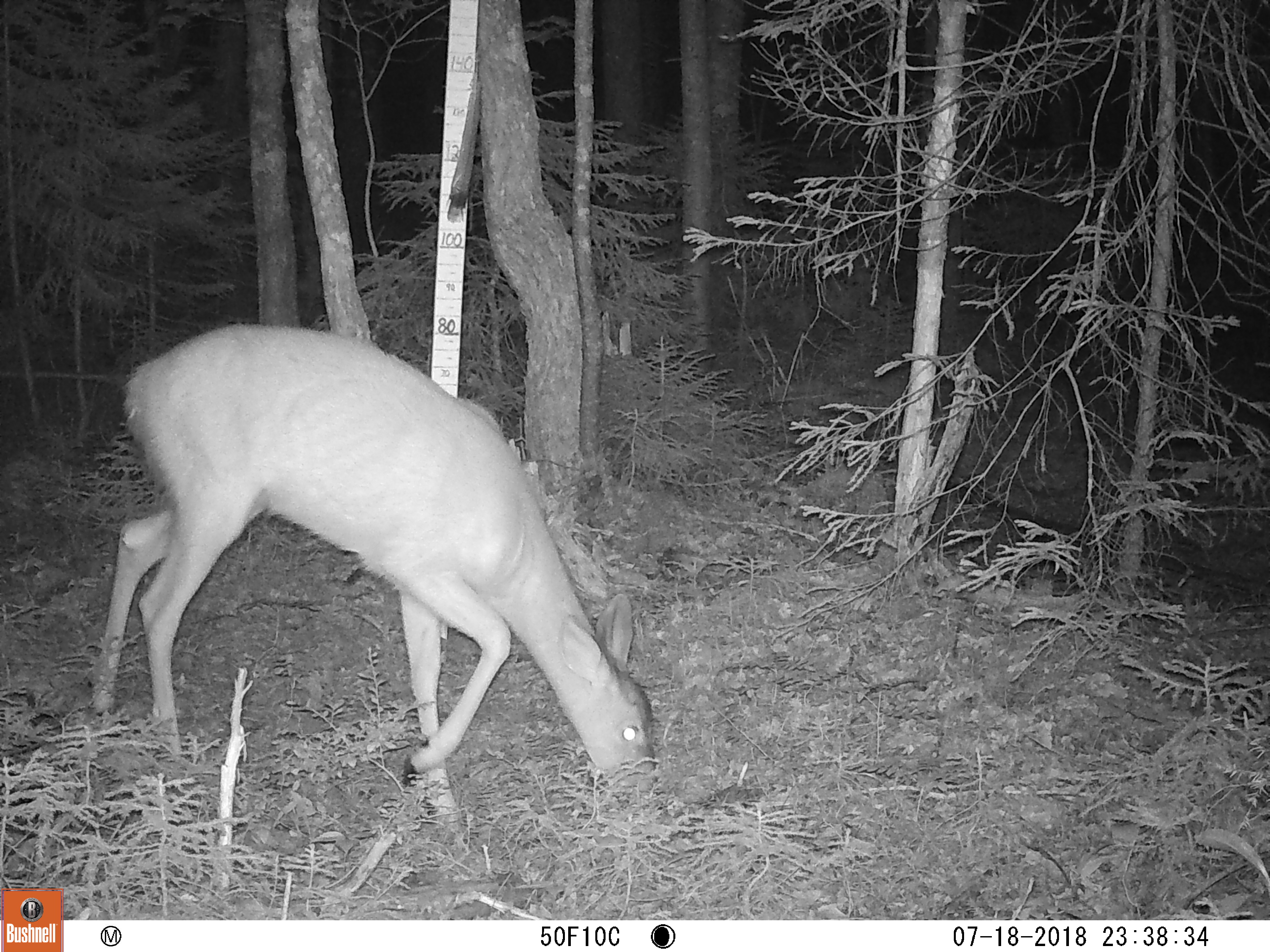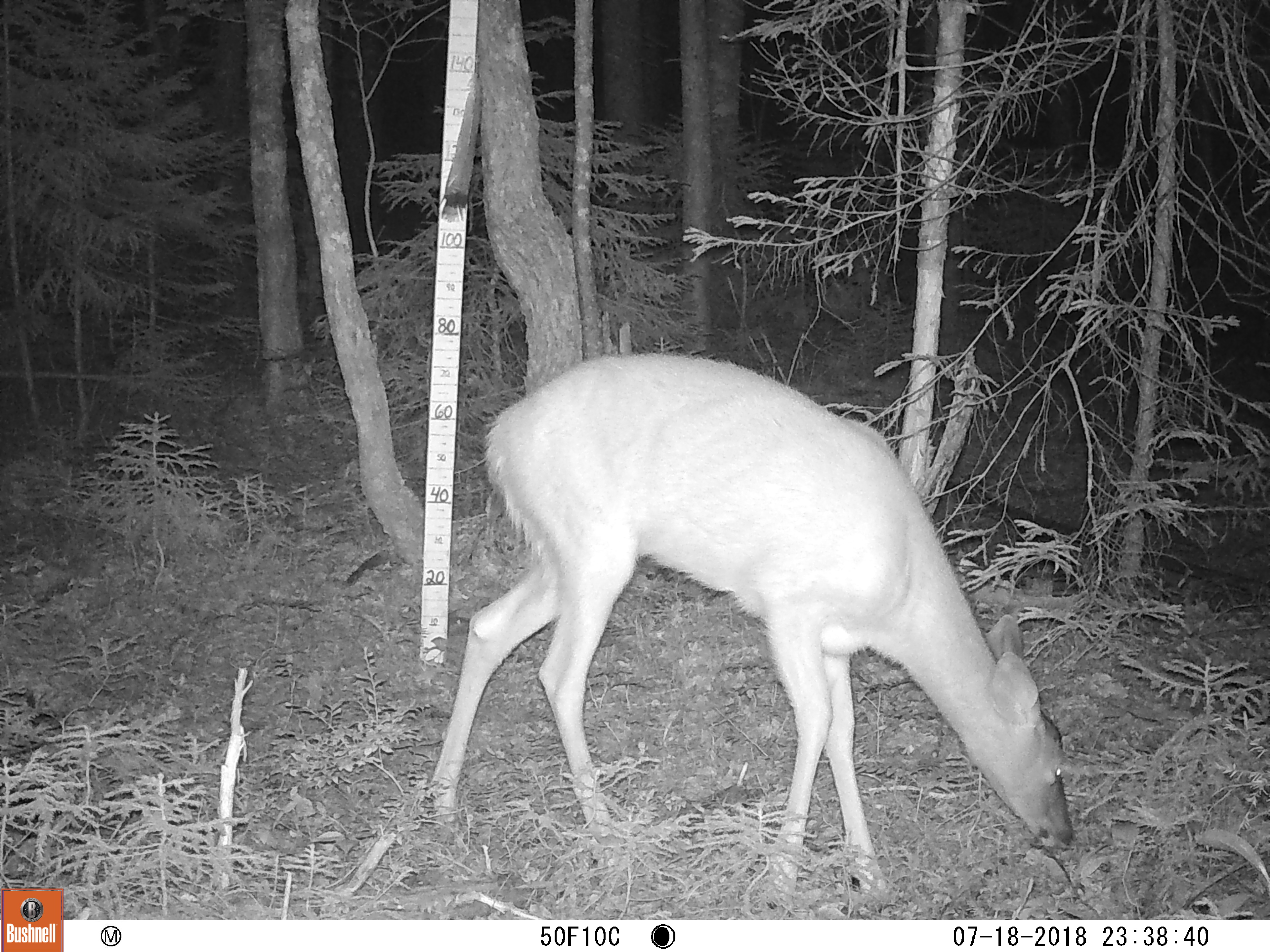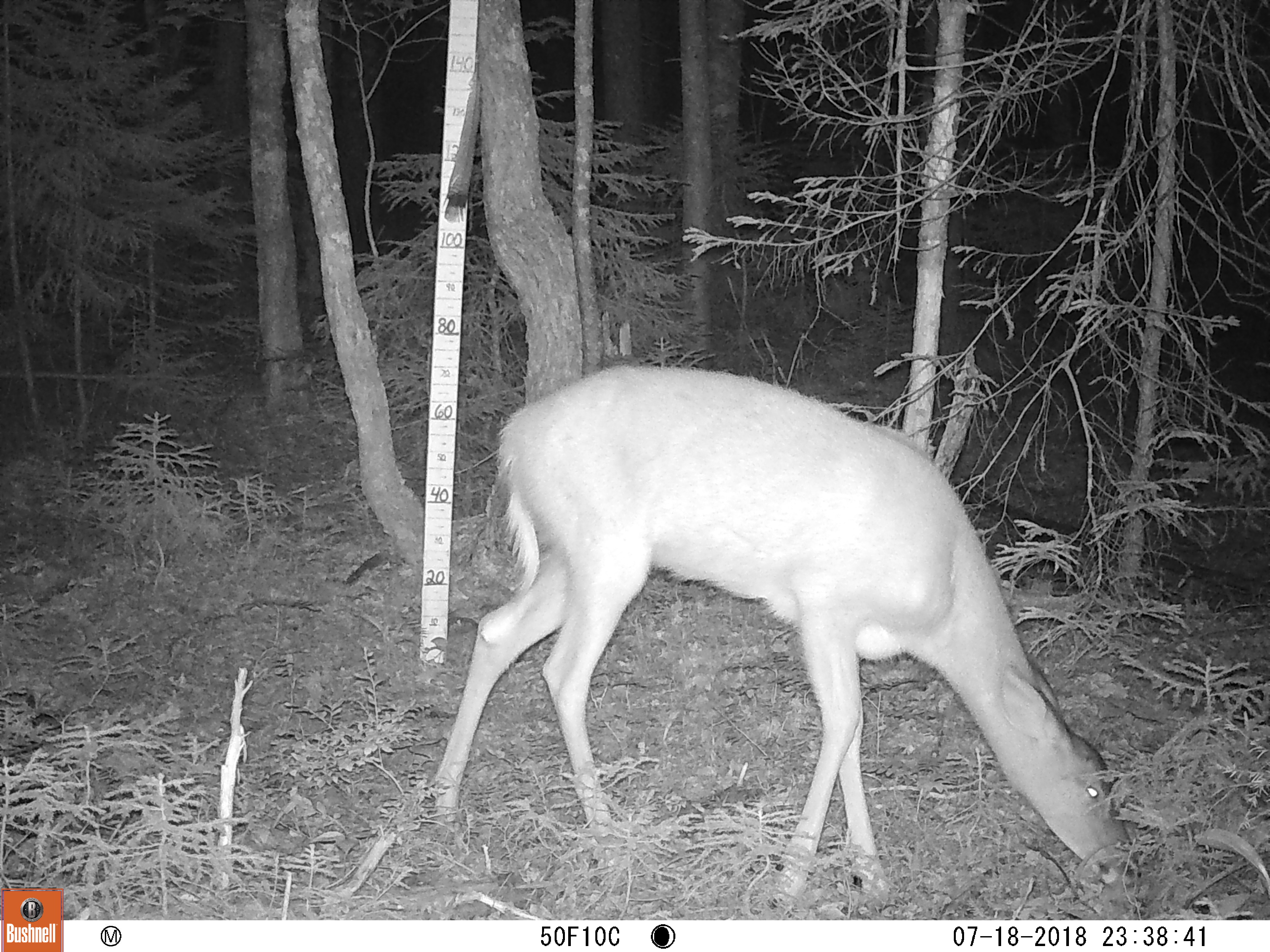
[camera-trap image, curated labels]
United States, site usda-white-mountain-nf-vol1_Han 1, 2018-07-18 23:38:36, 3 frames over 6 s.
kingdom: Animalia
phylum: Chordata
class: Mammalia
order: Artiodactyla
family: Cervidae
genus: Odocoileus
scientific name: Odocoileus virginianus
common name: white-tailed deer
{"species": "white-tailed deer (Odocoileus virginianus)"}